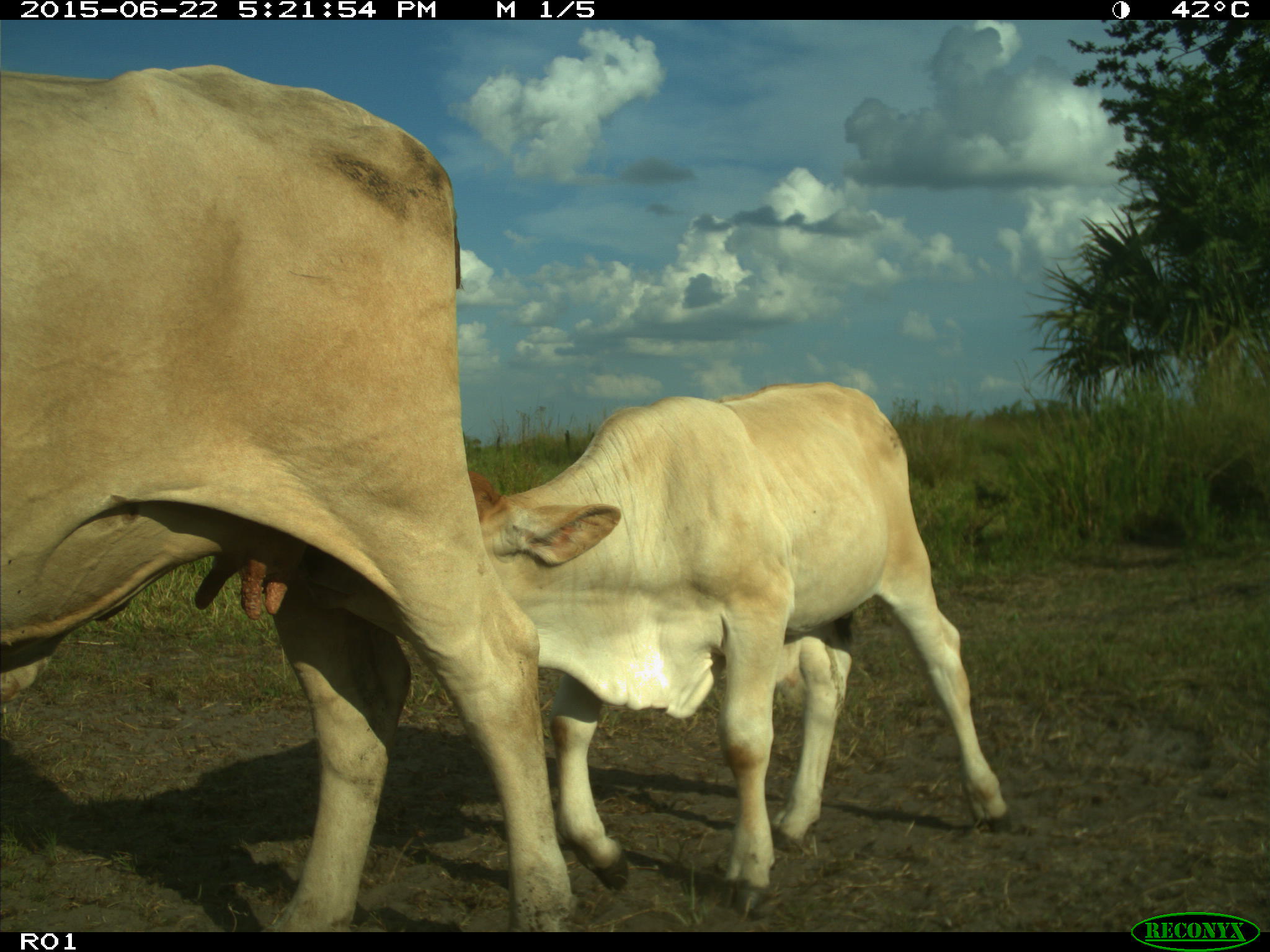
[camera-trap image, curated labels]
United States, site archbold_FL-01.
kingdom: Animalia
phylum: Chordata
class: Mammalia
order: Artiodactyla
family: Bovidae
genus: Bos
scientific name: Bos taurus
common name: domestic cow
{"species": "Bos taurus (domestic cow)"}